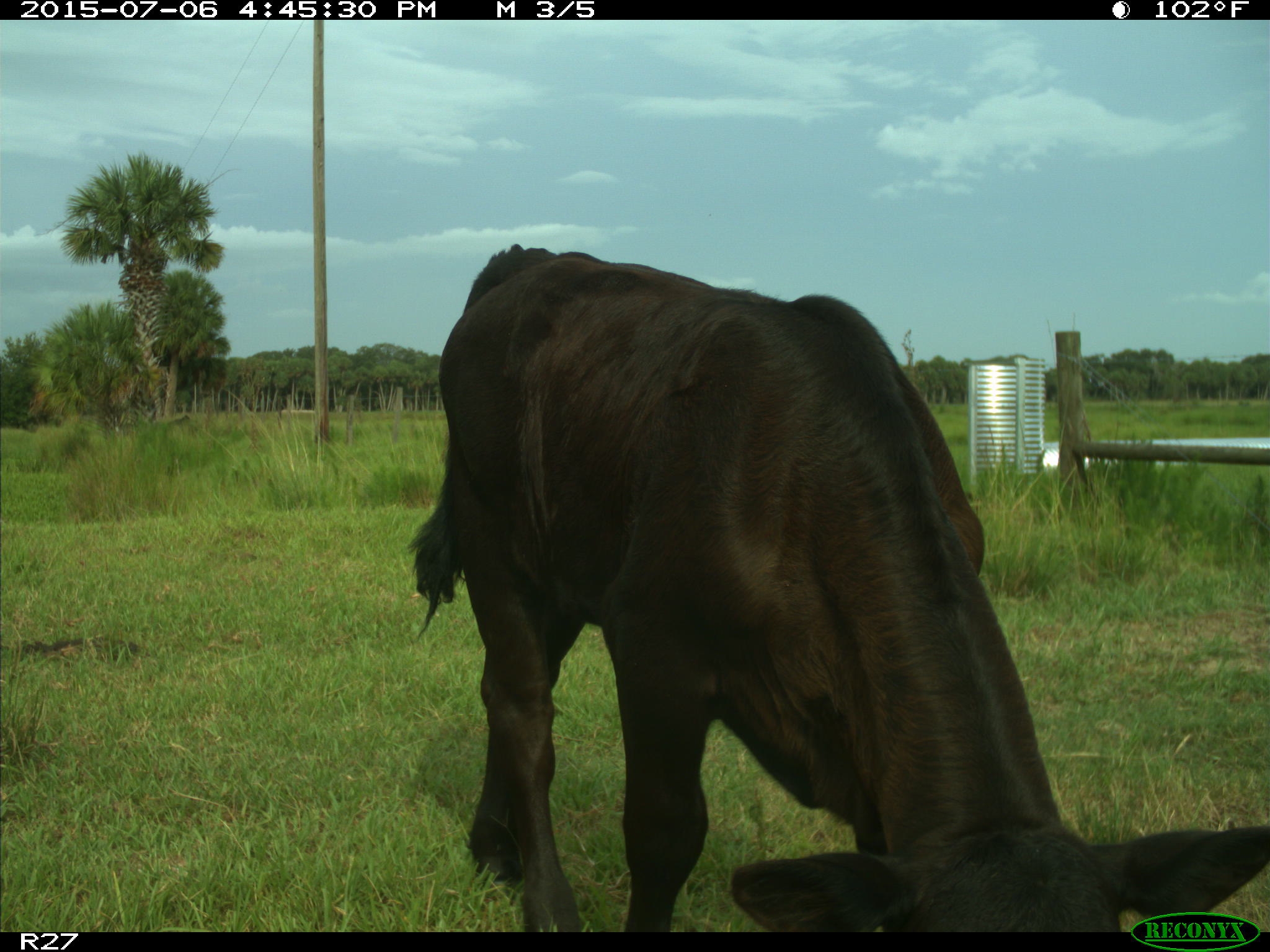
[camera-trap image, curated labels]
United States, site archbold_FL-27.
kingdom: Animalia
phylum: Chordata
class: Mammalia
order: Artiodactyla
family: Bovidae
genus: Bos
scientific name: Bos taurus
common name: domestic cow